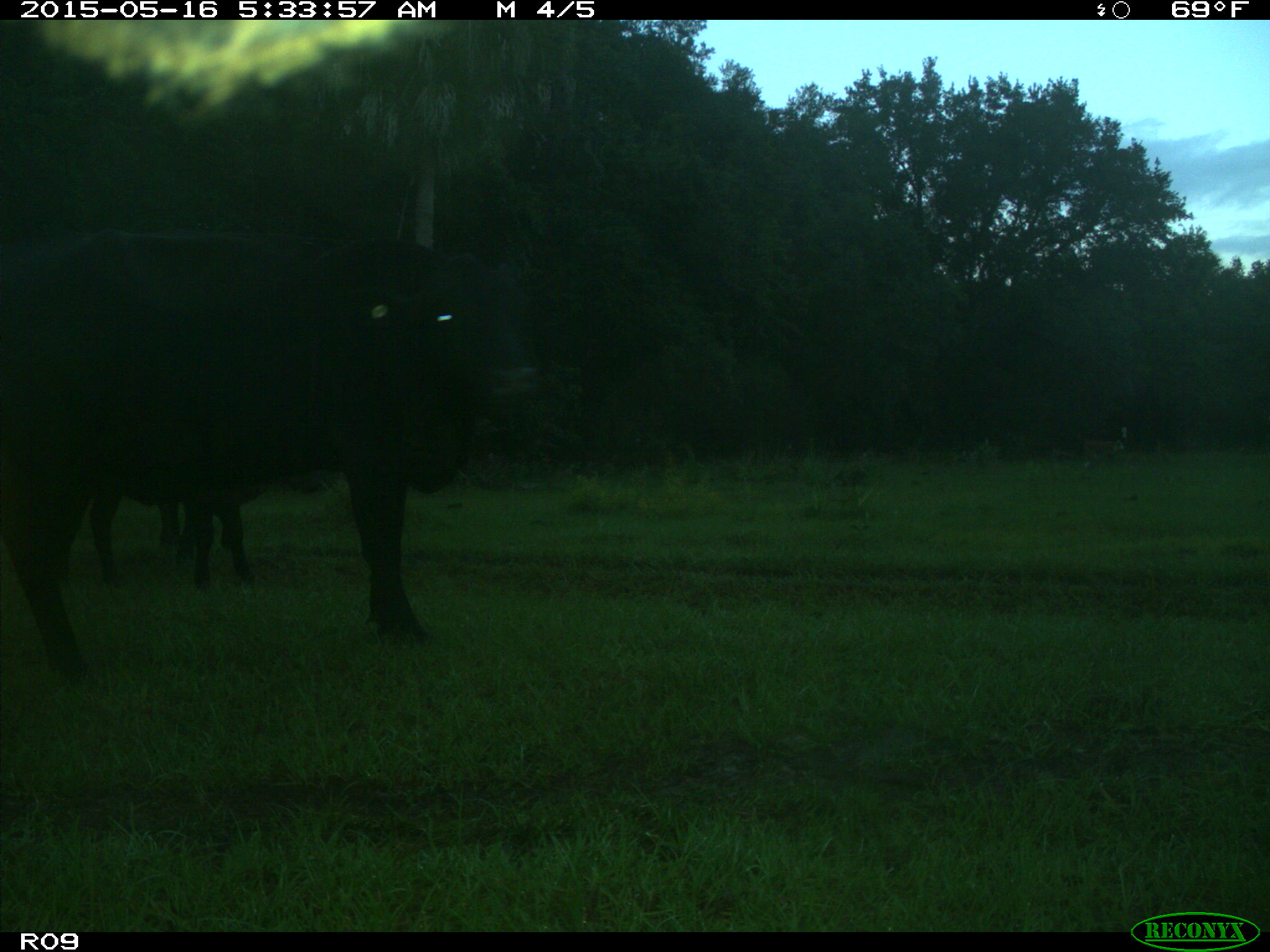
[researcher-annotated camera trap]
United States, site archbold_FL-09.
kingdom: Animalia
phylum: Chordata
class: Mammalia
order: Artiodactyla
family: Bovidae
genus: Bos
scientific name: Bos taurus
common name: domestic cow